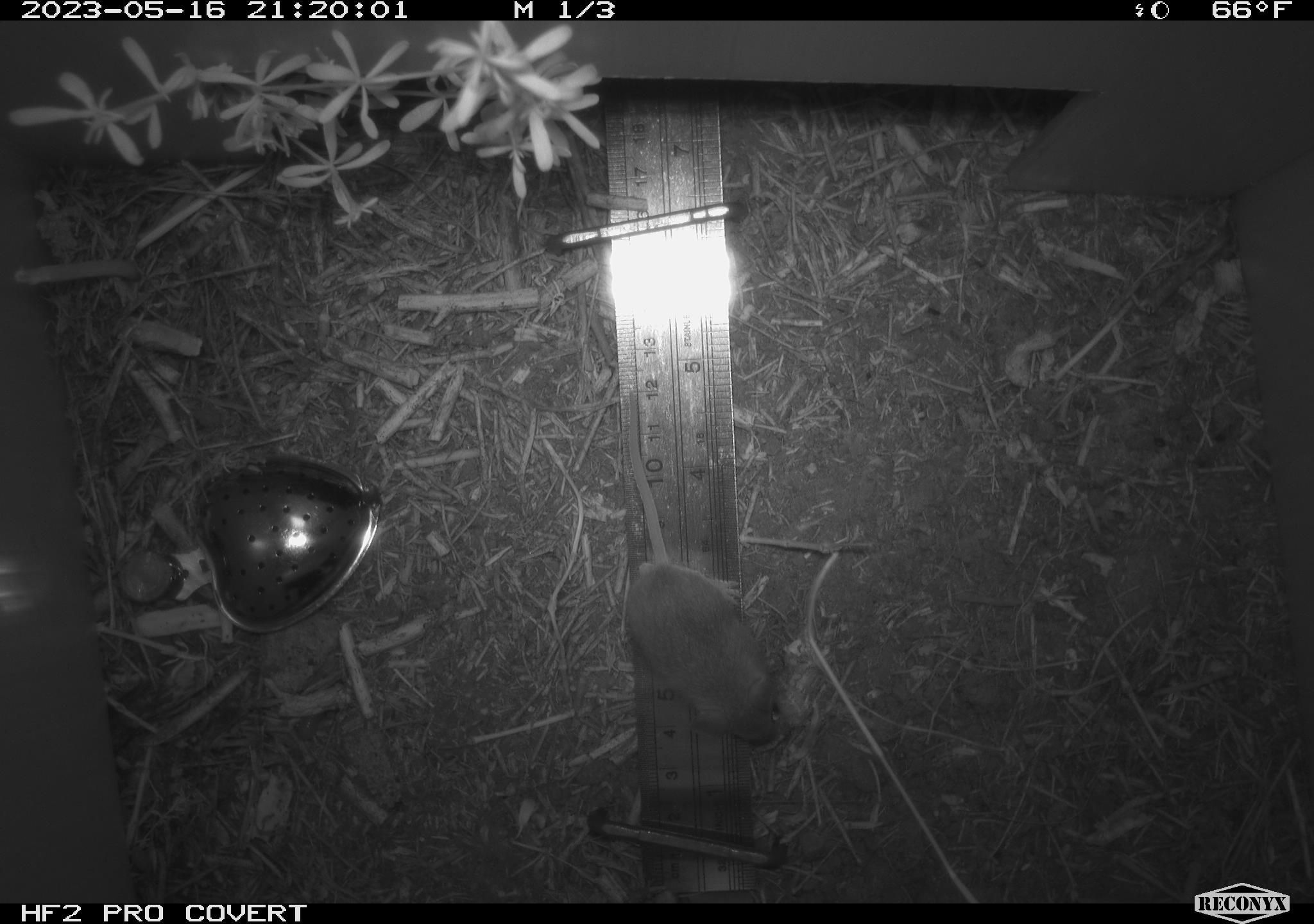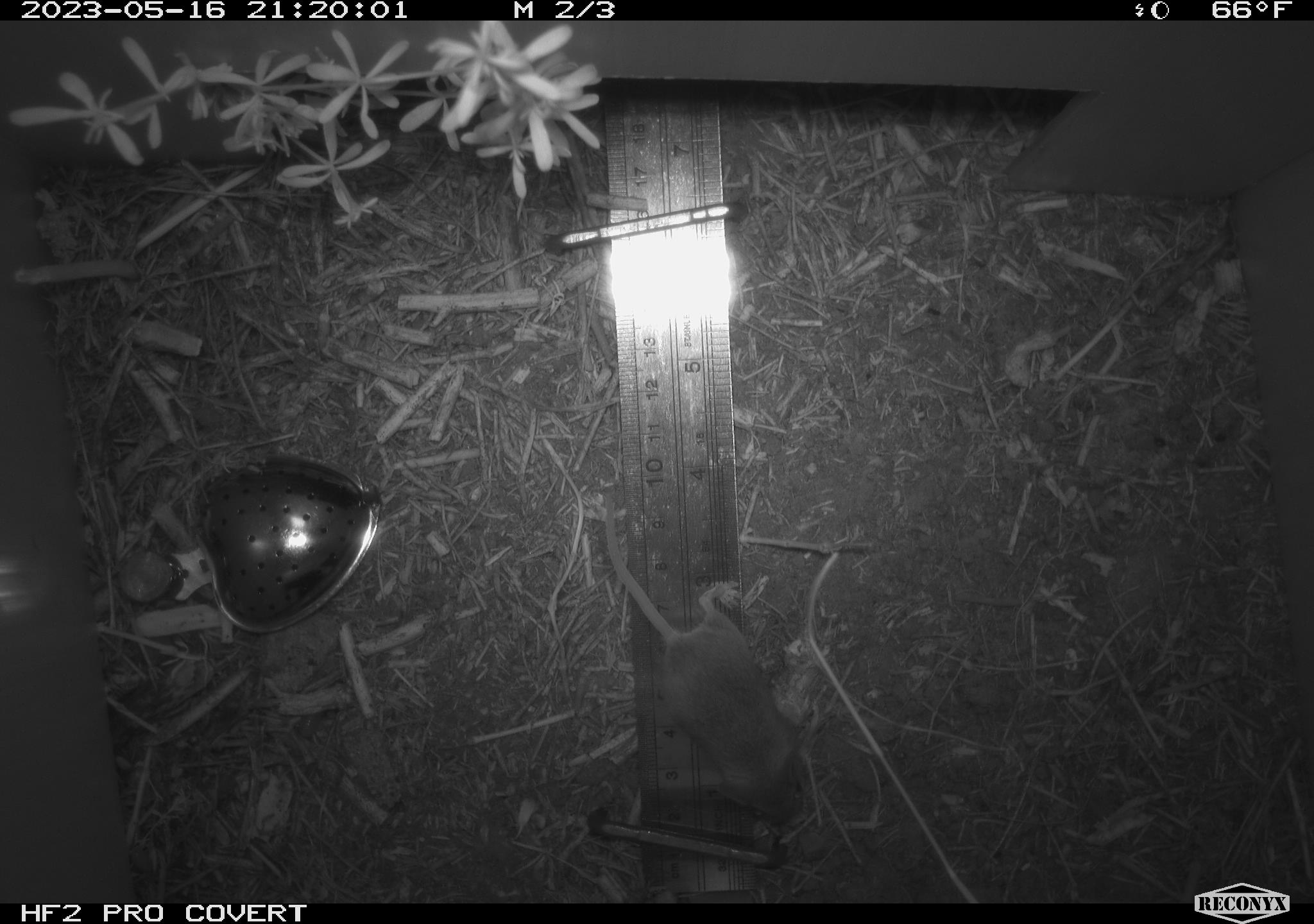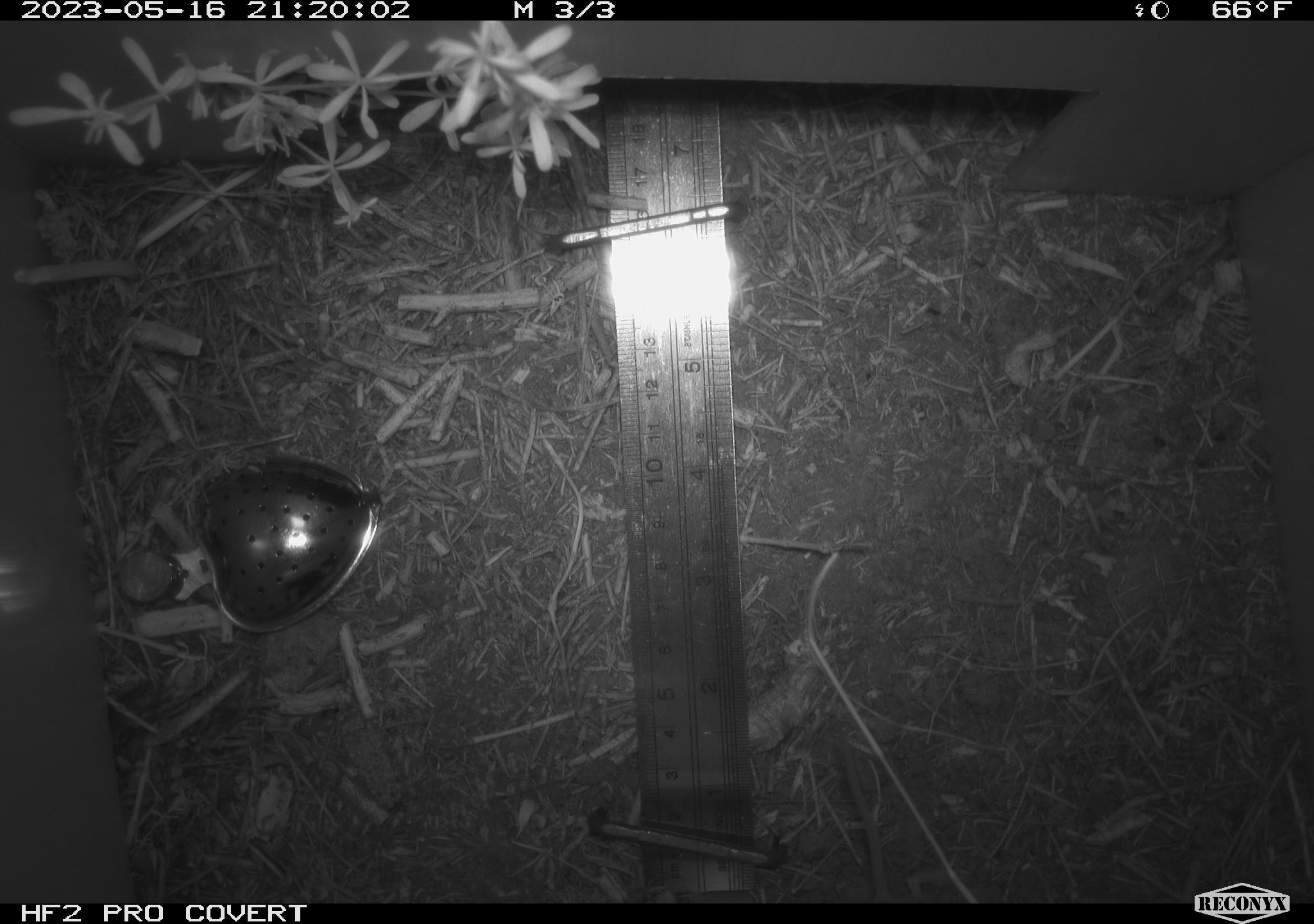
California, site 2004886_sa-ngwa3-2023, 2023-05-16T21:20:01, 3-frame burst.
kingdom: Animalia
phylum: Chordata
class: Mammalia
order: Rodentia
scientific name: Rodentia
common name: mouse species